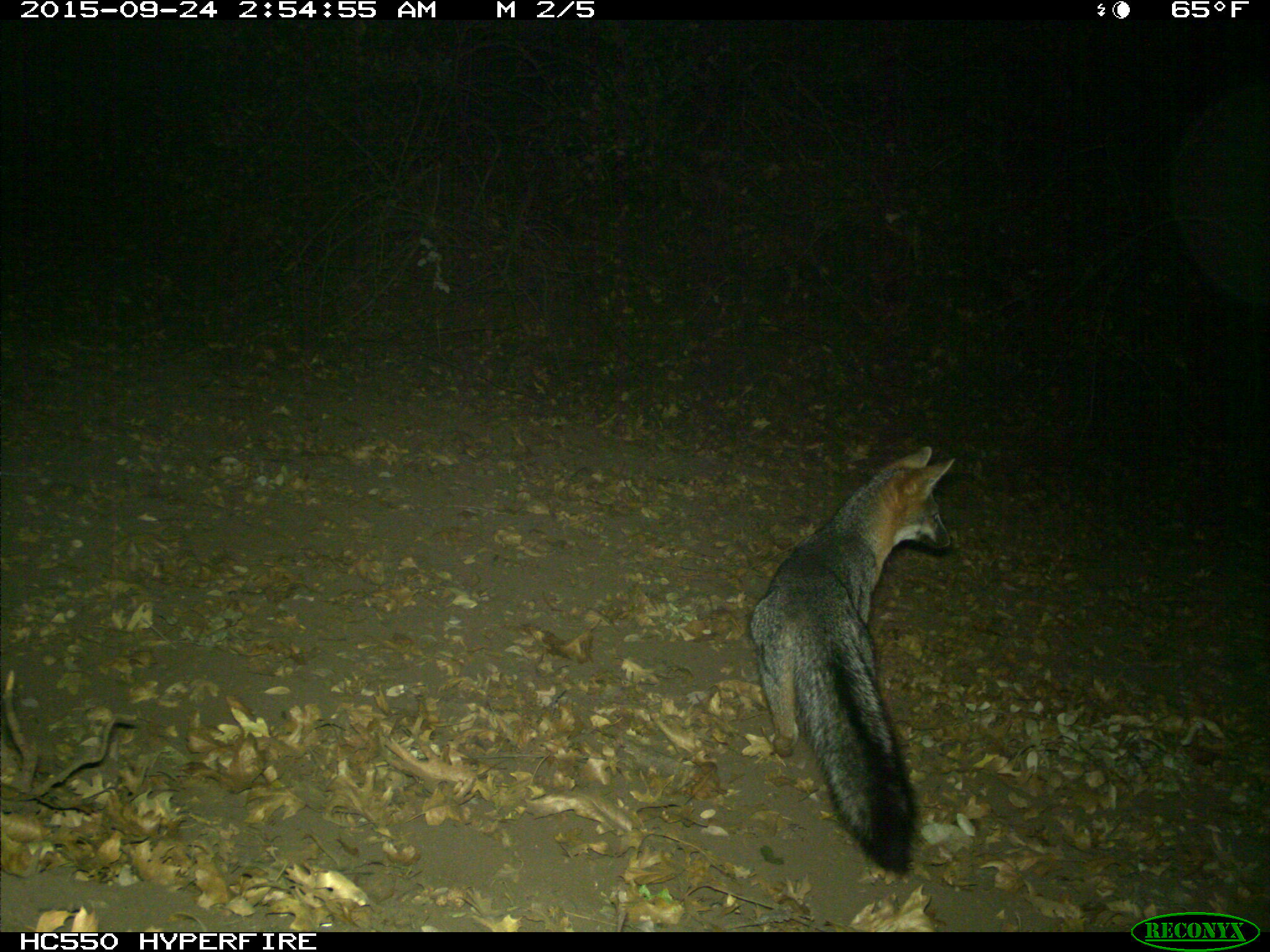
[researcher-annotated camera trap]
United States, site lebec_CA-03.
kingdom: Animalia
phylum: Chordata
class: Mammalia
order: Carnivora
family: Canidae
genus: Urocyon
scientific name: Urocyon cinereoargenteus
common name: gray fox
Urocyon cinereoargenteus (gray fox).